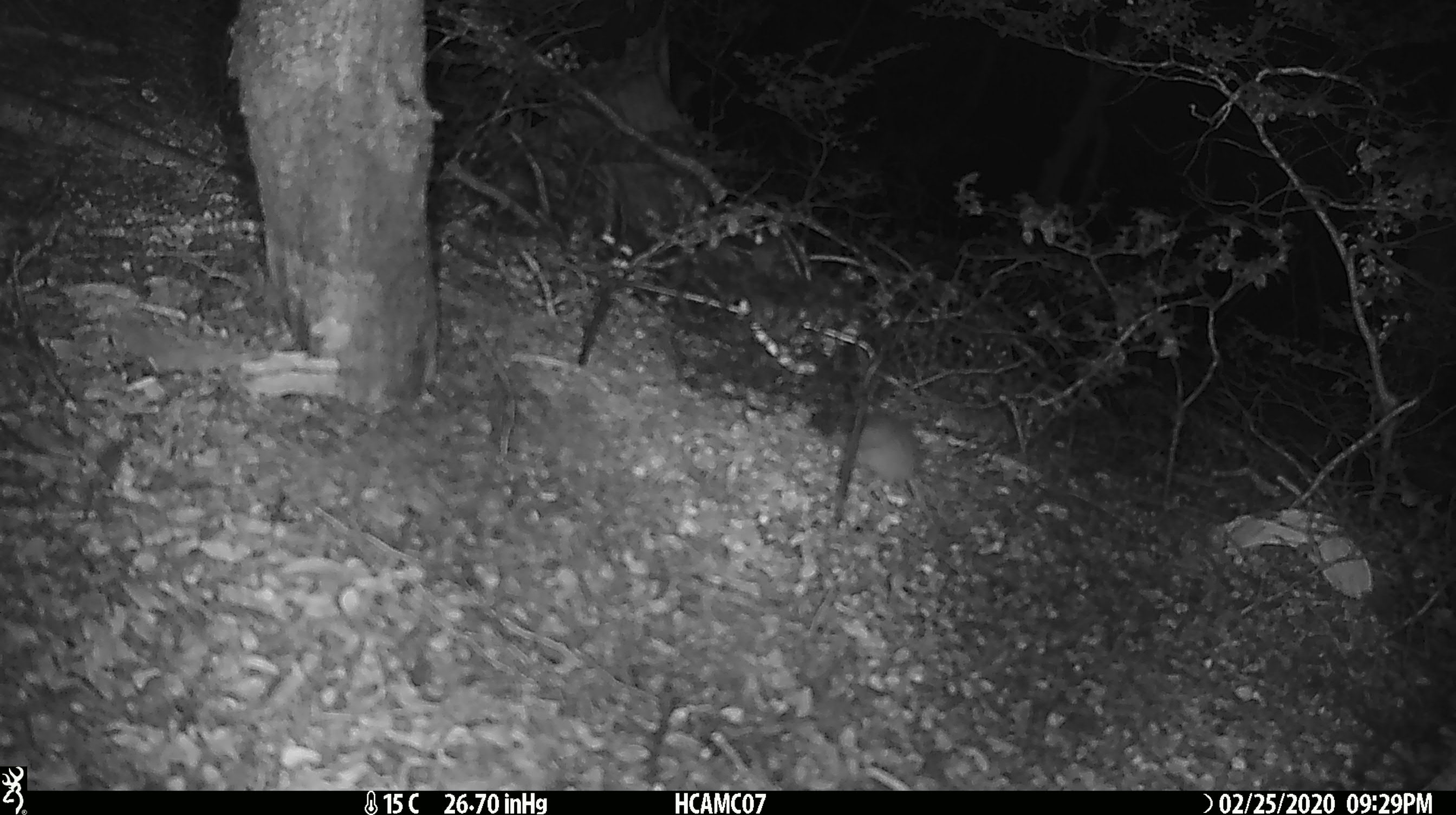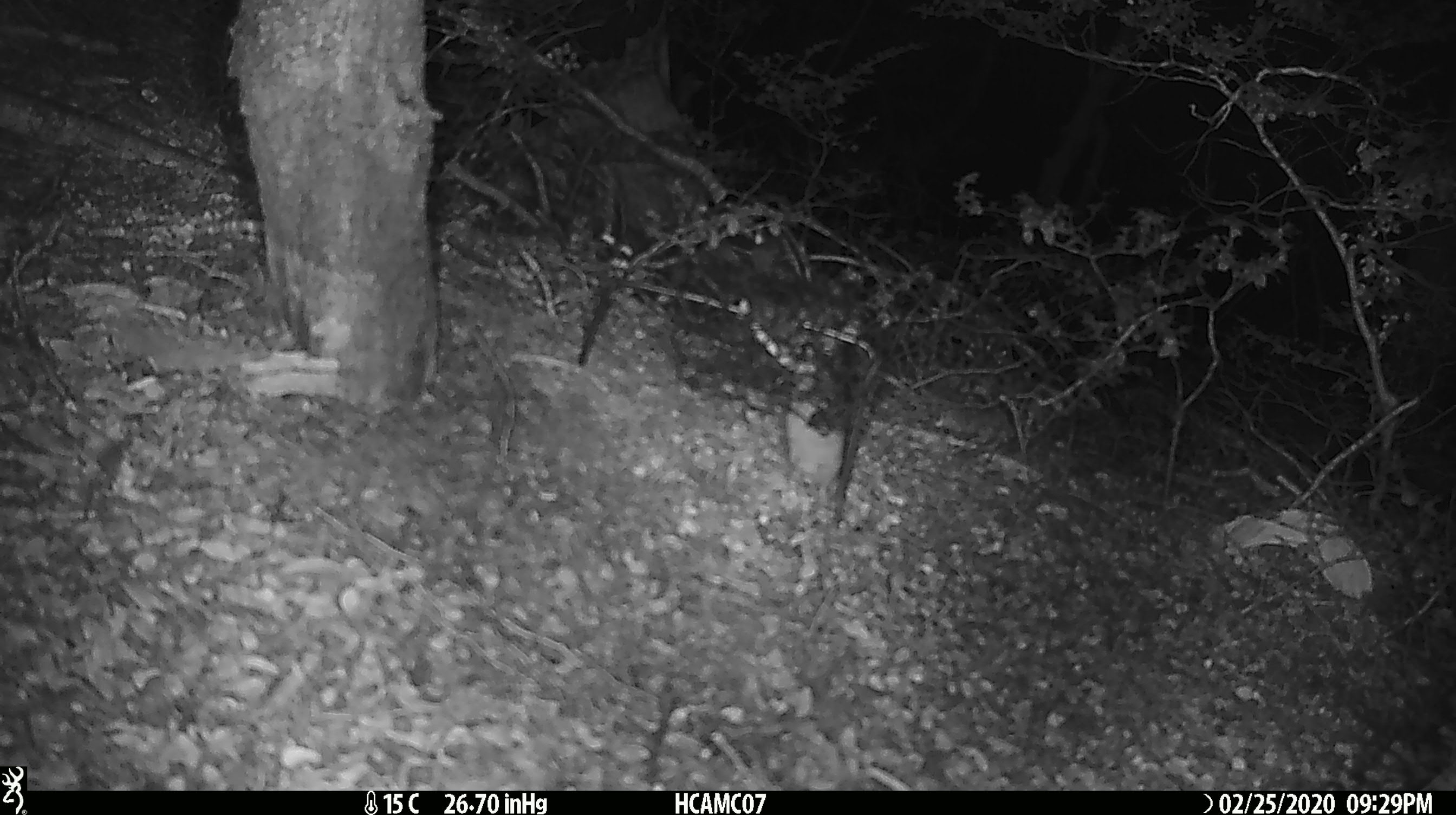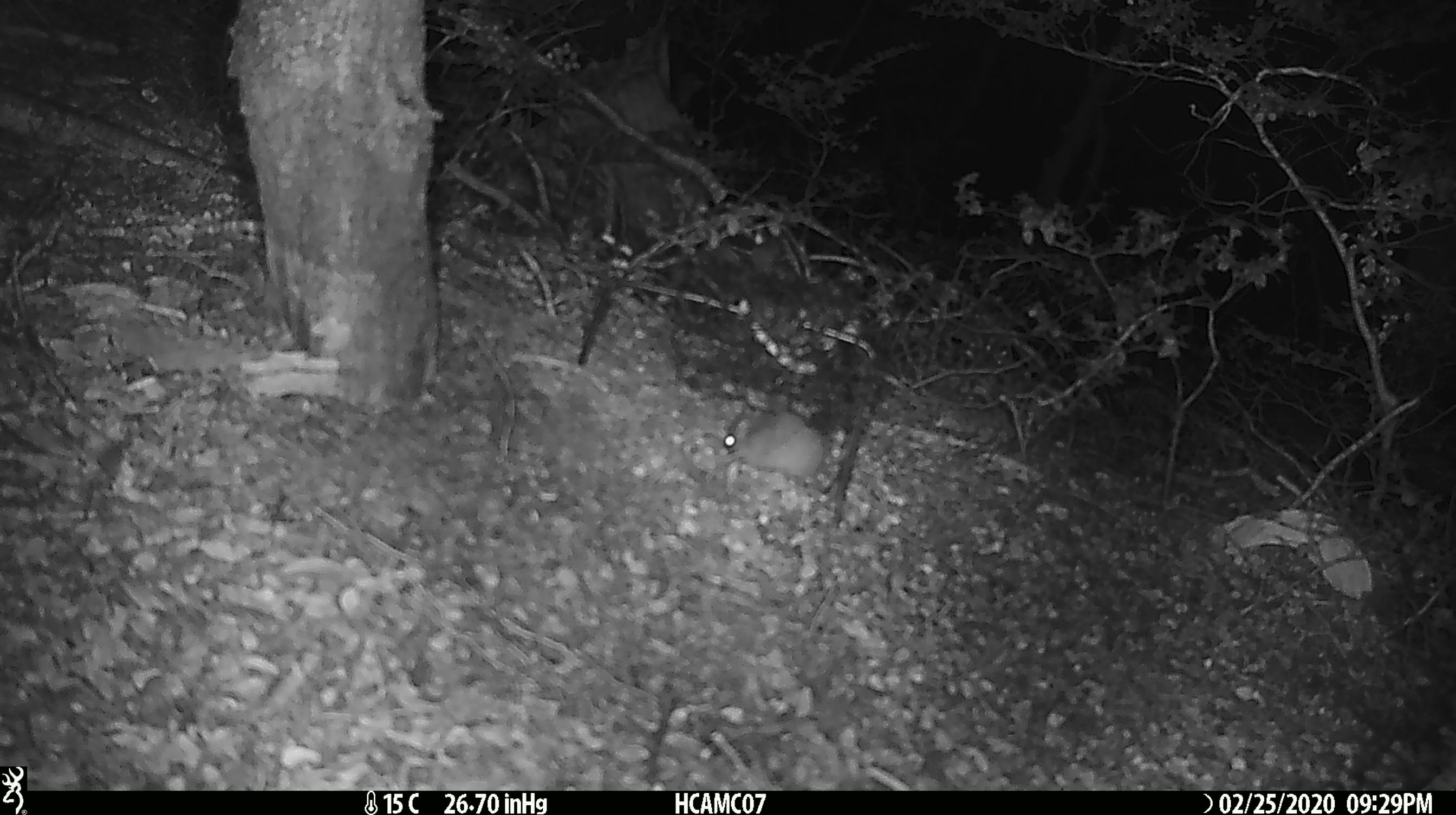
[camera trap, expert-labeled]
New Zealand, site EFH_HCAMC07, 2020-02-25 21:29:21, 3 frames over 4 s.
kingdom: Animalia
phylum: Chordata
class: Mammalia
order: Rodentia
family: Muridae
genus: Mus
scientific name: Mus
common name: mouse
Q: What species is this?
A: Mouse (Mus).